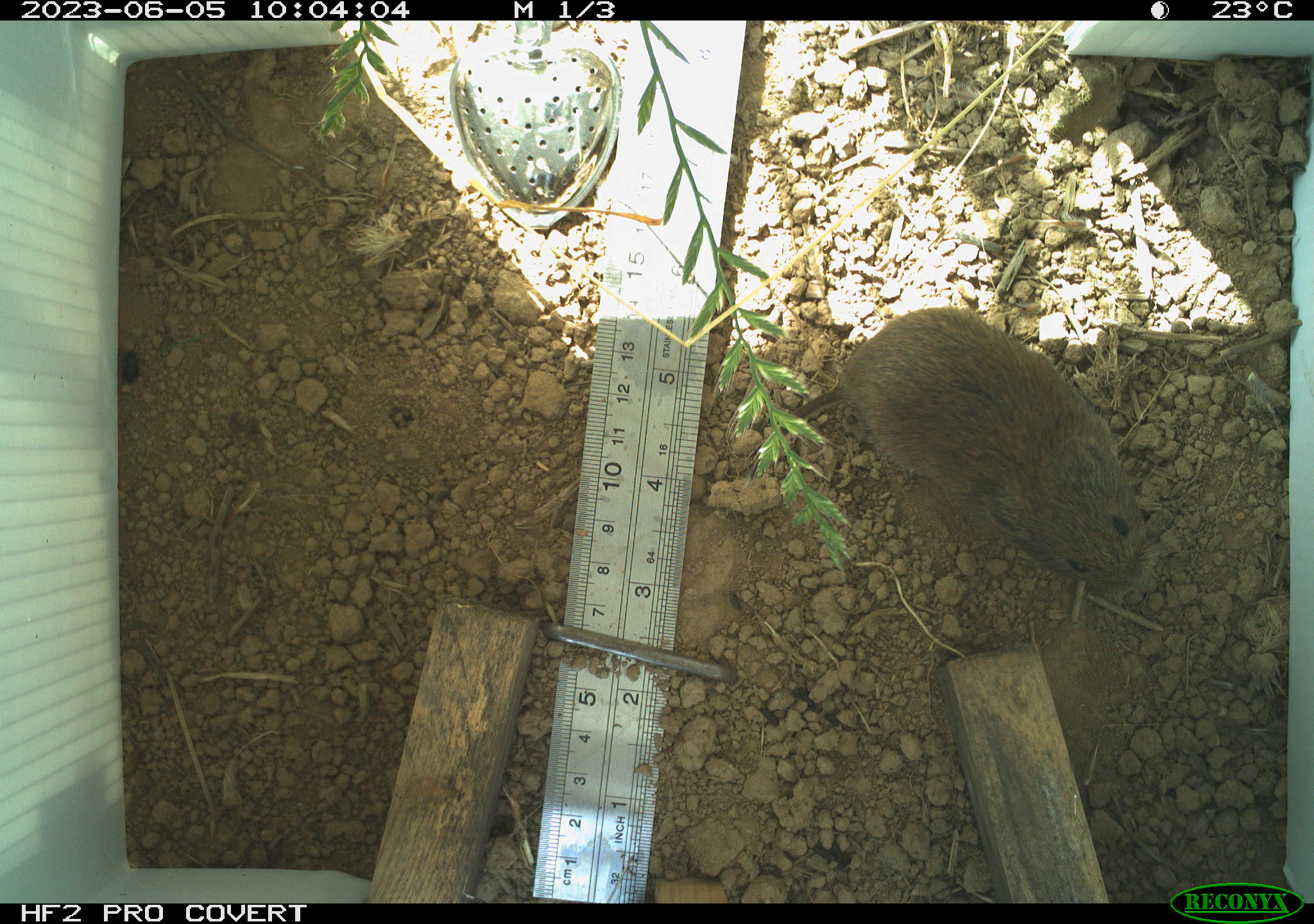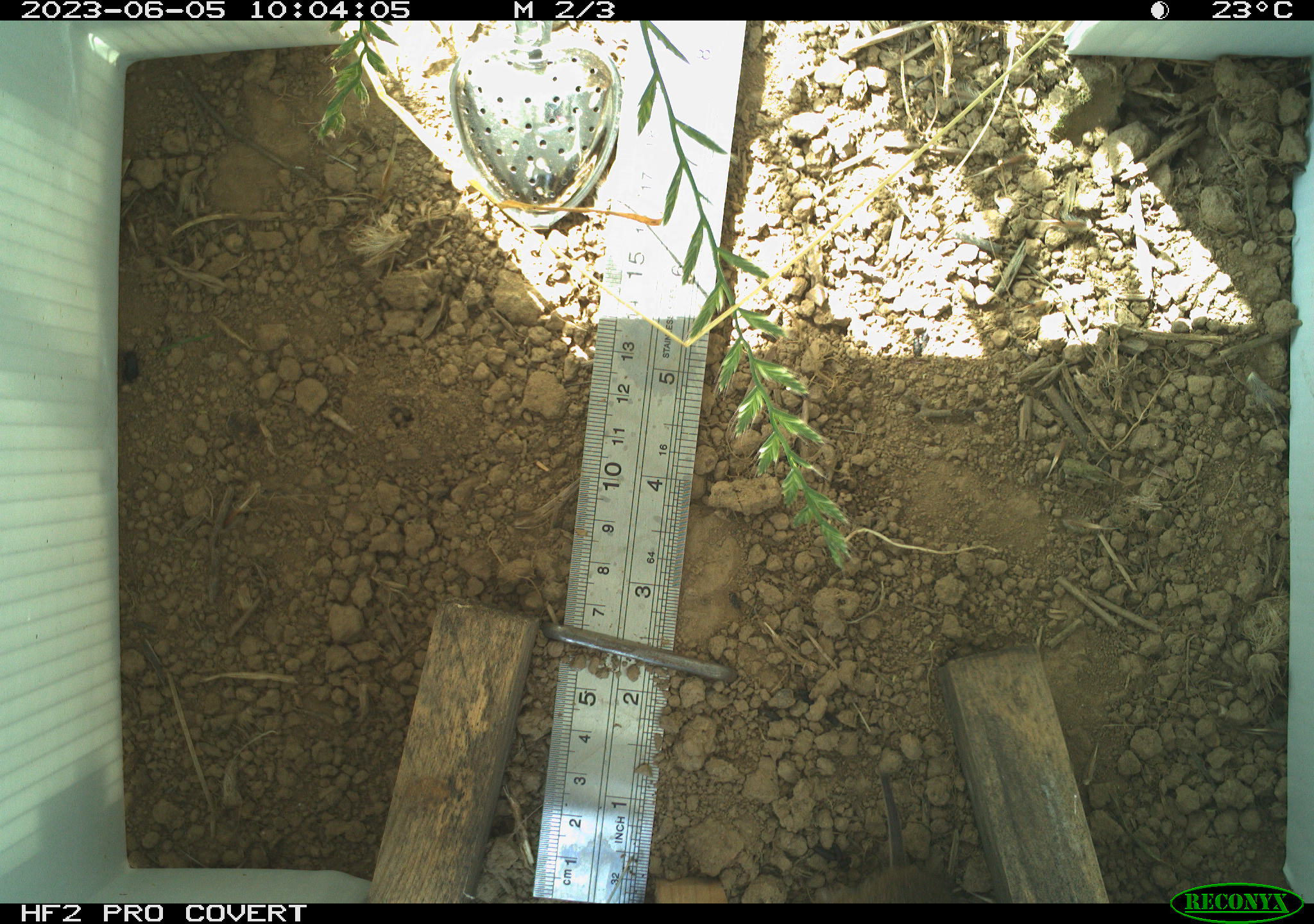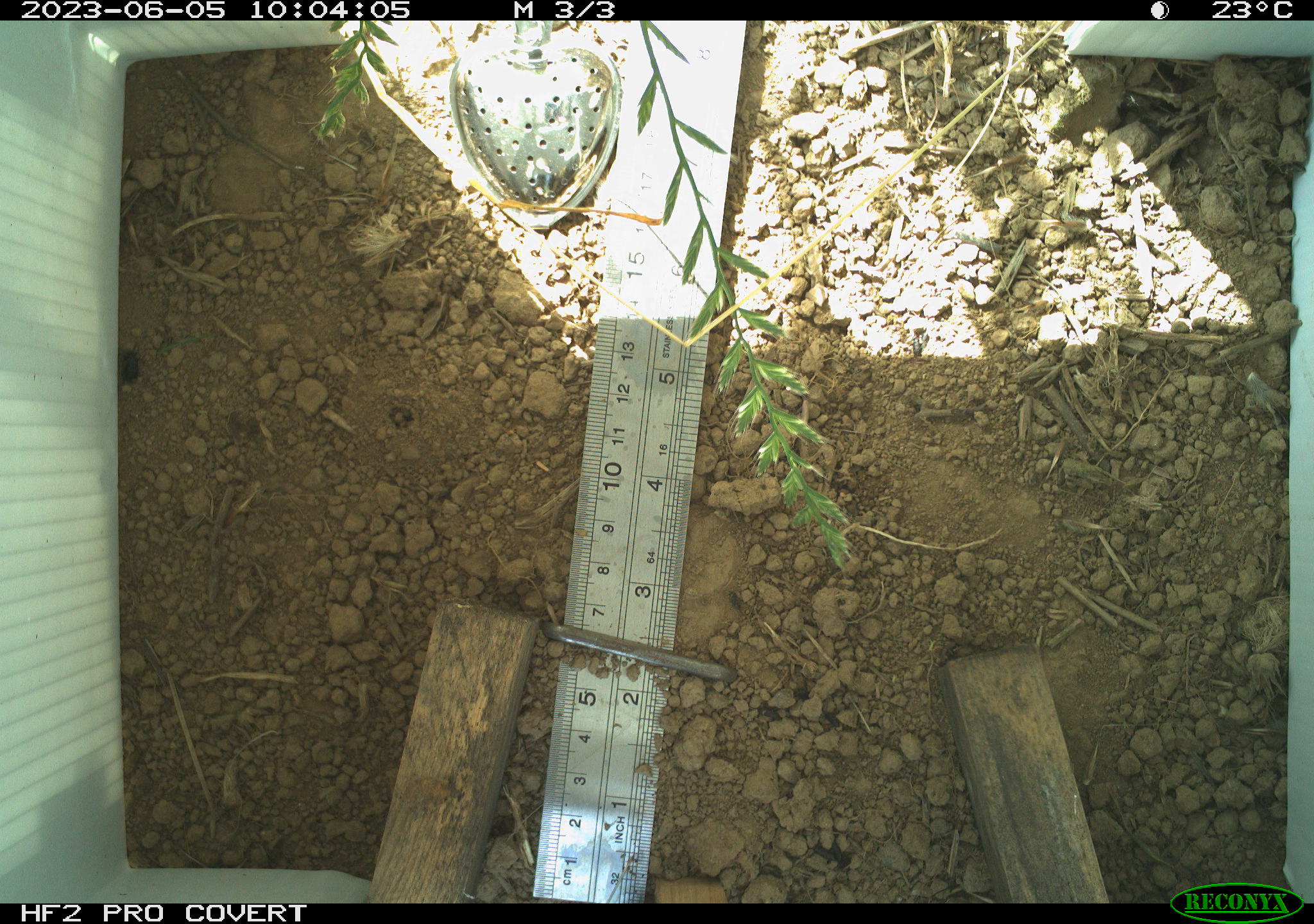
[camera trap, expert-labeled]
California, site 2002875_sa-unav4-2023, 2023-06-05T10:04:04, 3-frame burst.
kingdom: Animalia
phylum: Chordata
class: Mammalia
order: Rodentia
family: Cricetidae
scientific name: Arvicolinae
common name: voles, lemmings, and muskrats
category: arvicolinae subfamily